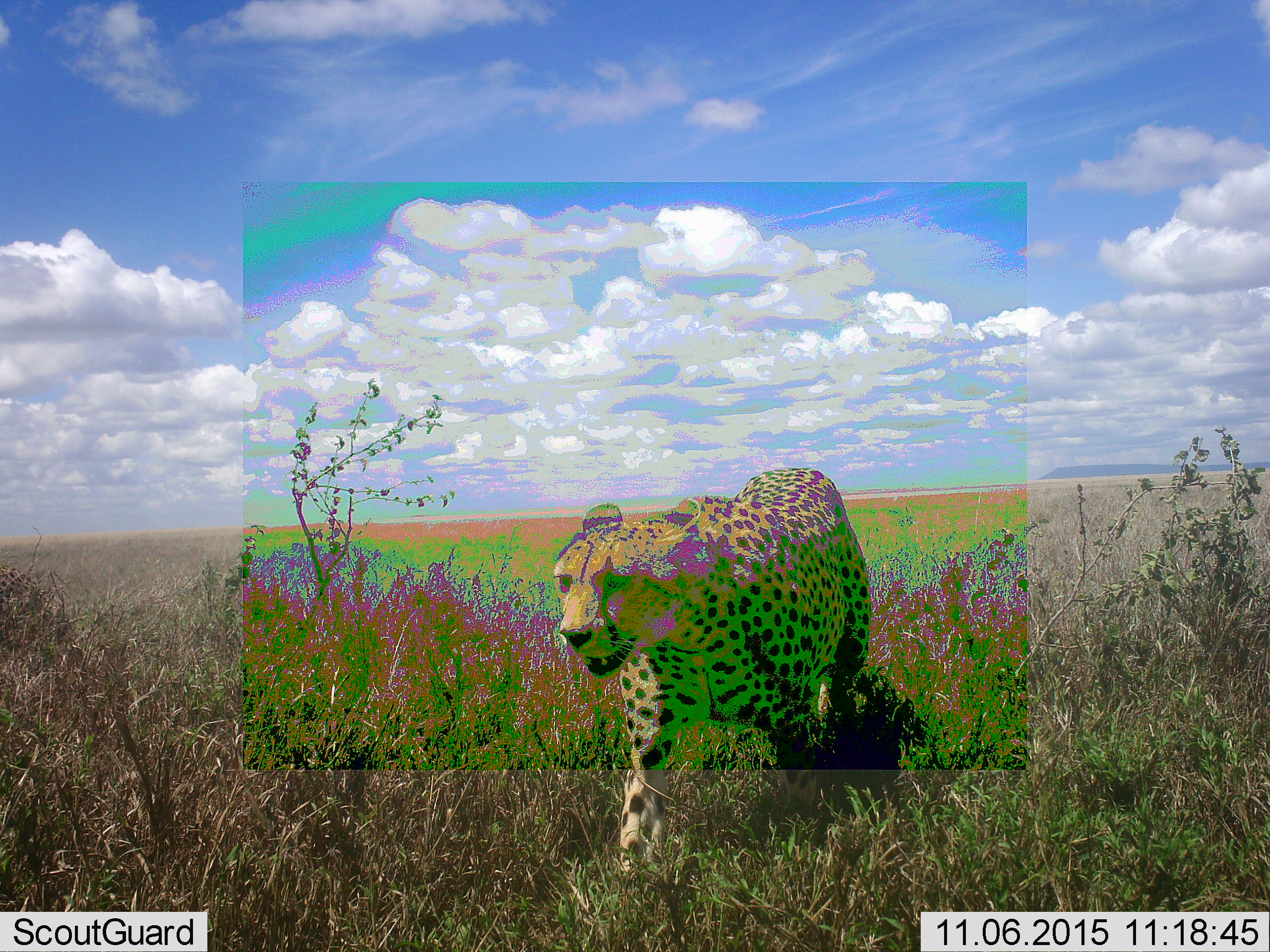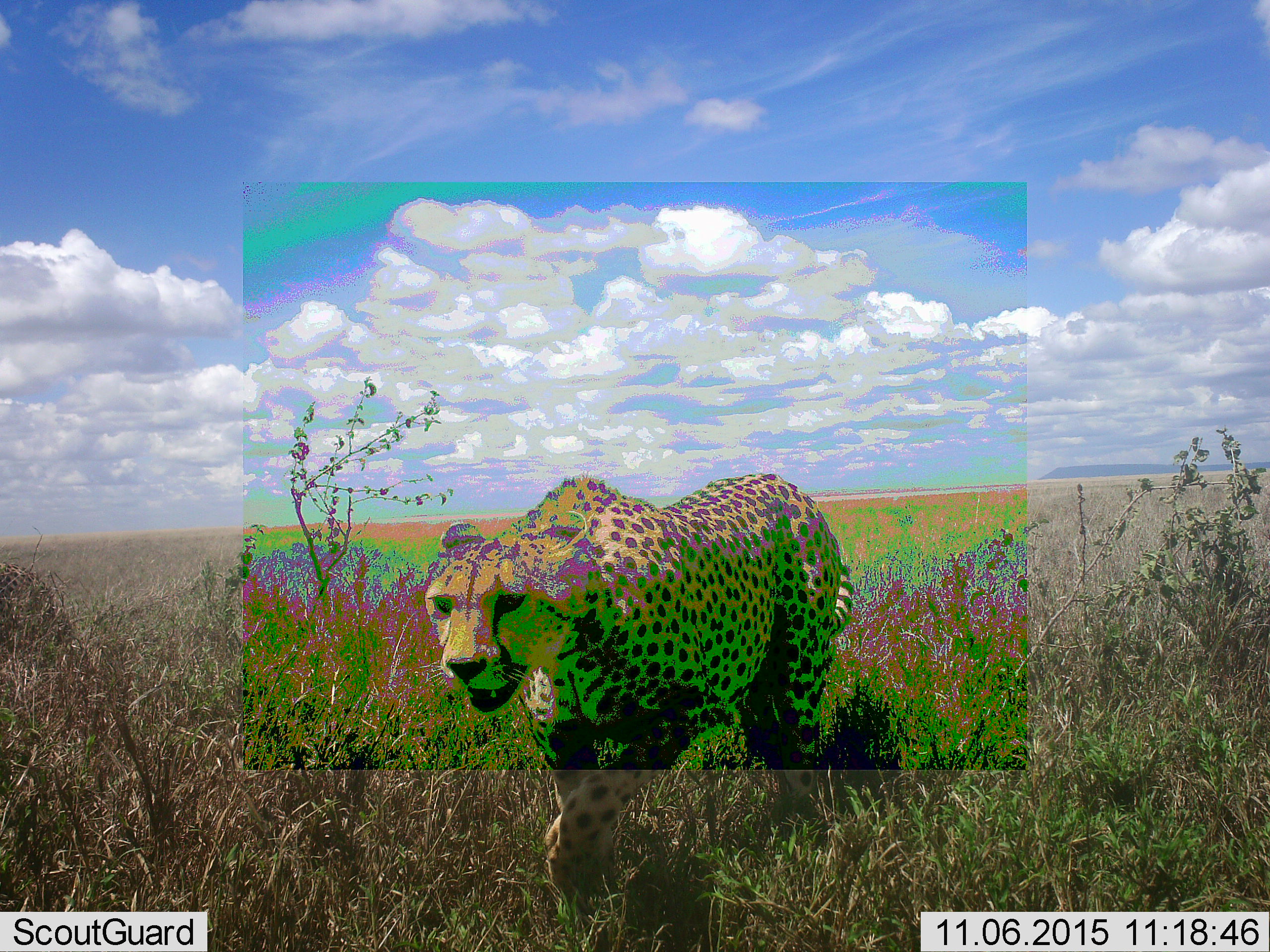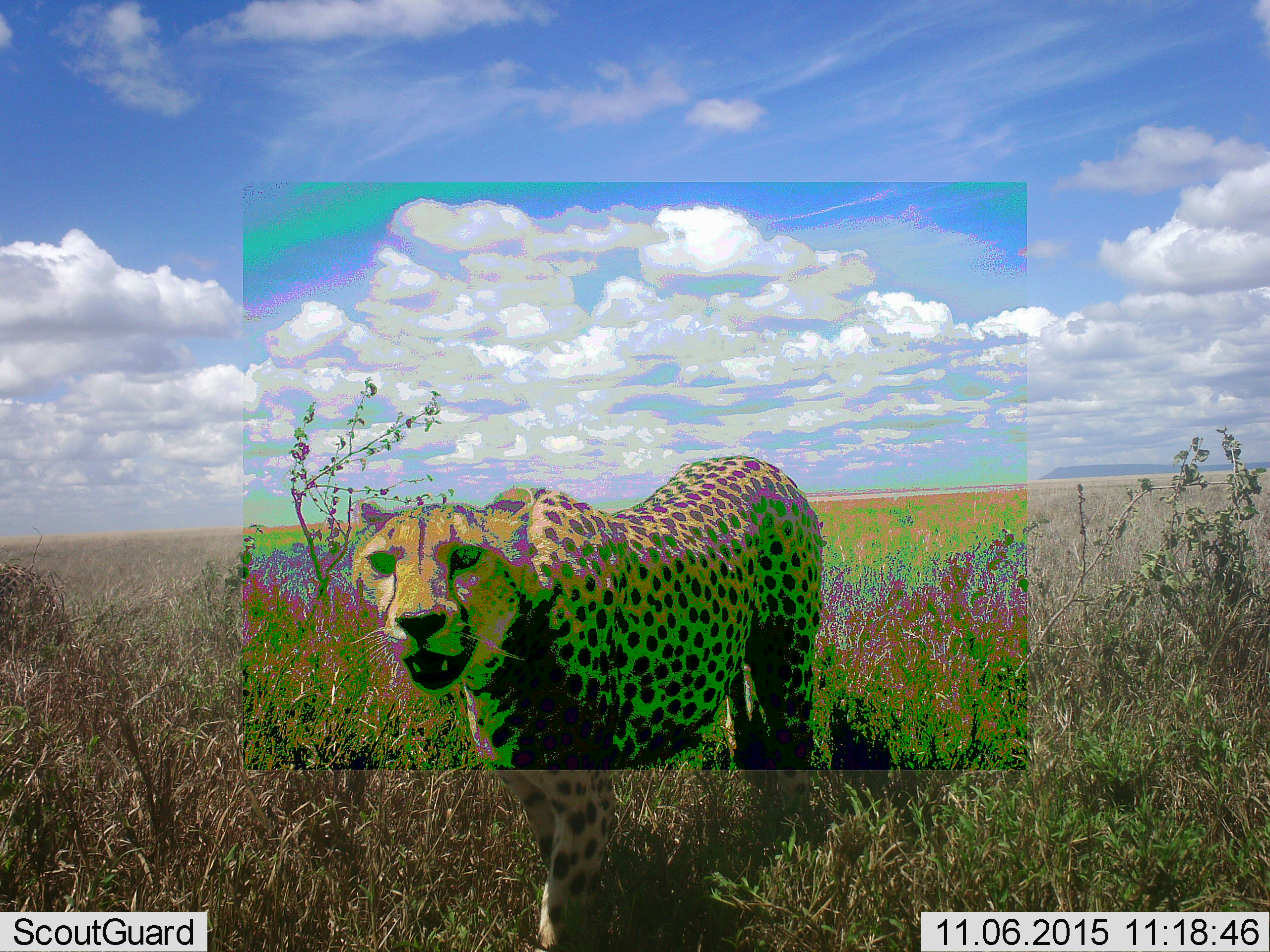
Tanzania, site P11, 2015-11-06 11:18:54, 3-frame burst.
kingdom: Animalia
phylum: Chordata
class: Mammalia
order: Carnivora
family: Felidae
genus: Acinonyx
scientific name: Acinonyx jubatus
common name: cheetah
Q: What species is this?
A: Cheetah (Acinonyx jubatus).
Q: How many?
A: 1.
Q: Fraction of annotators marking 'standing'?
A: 0%.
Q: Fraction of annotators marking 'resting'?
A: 0%.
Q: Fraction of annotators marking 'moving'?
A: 100%.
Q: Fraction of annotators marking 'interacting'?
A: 0%.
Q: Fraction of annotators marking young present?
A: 0%.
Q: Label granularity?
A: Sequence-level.